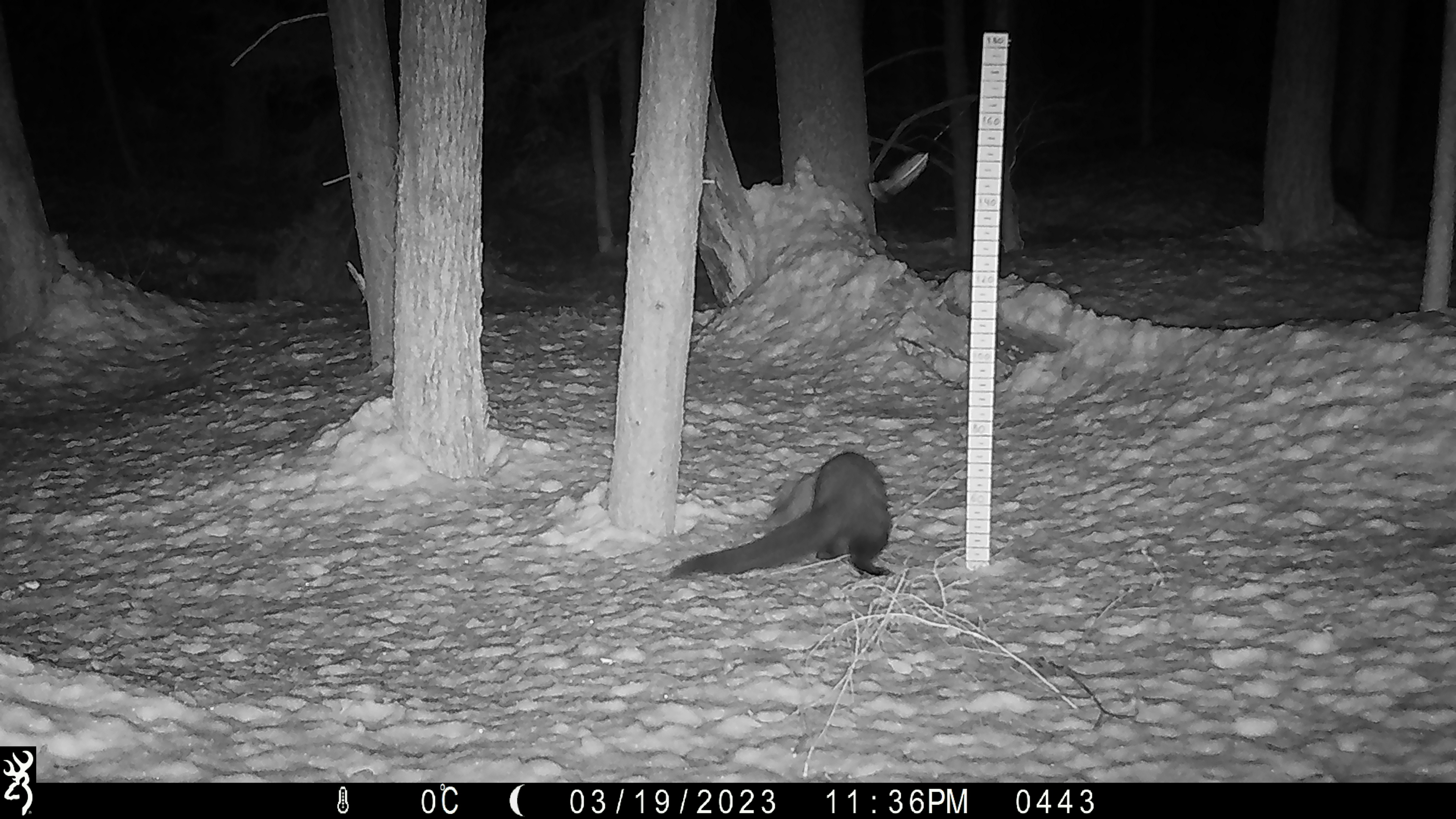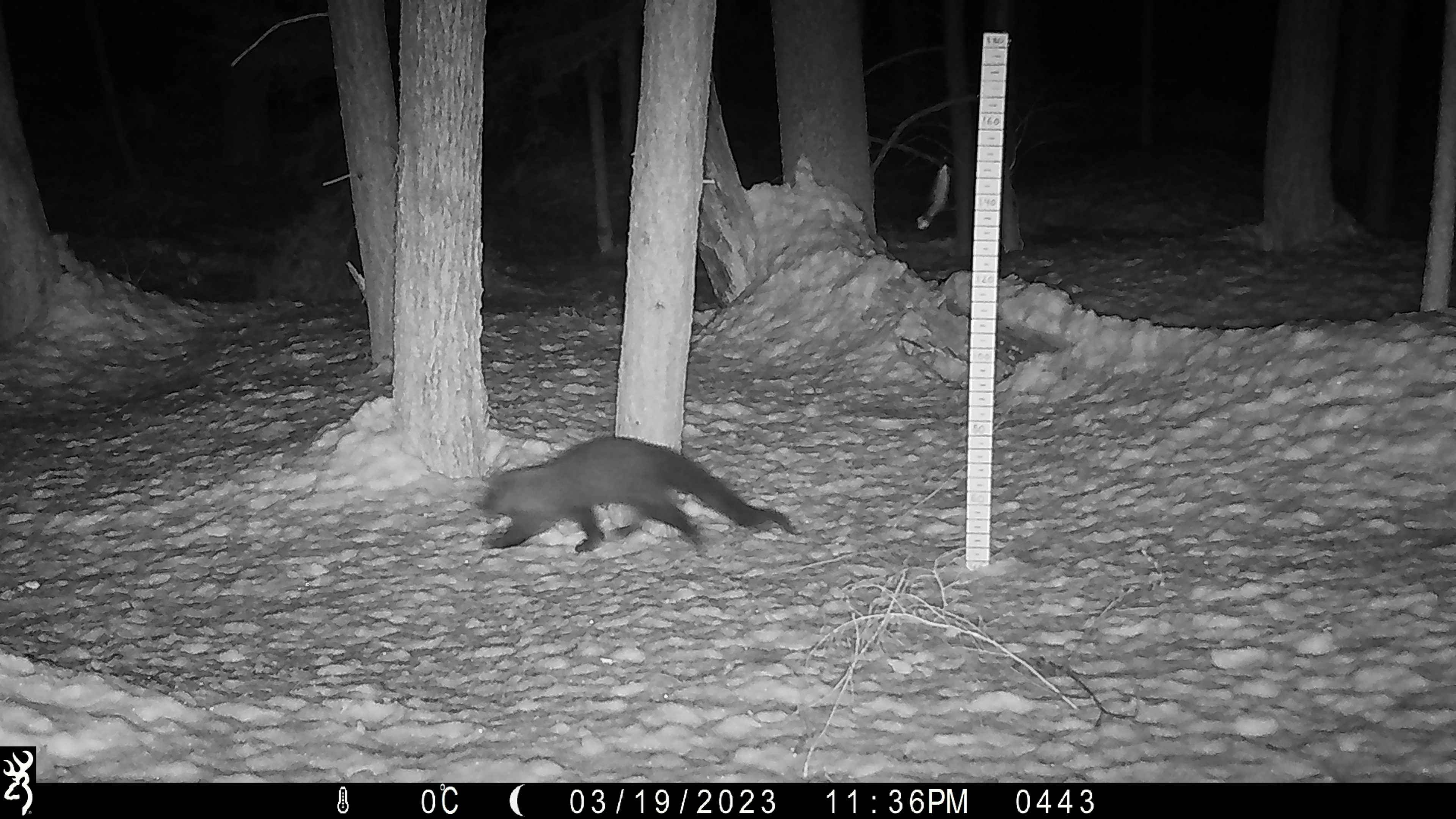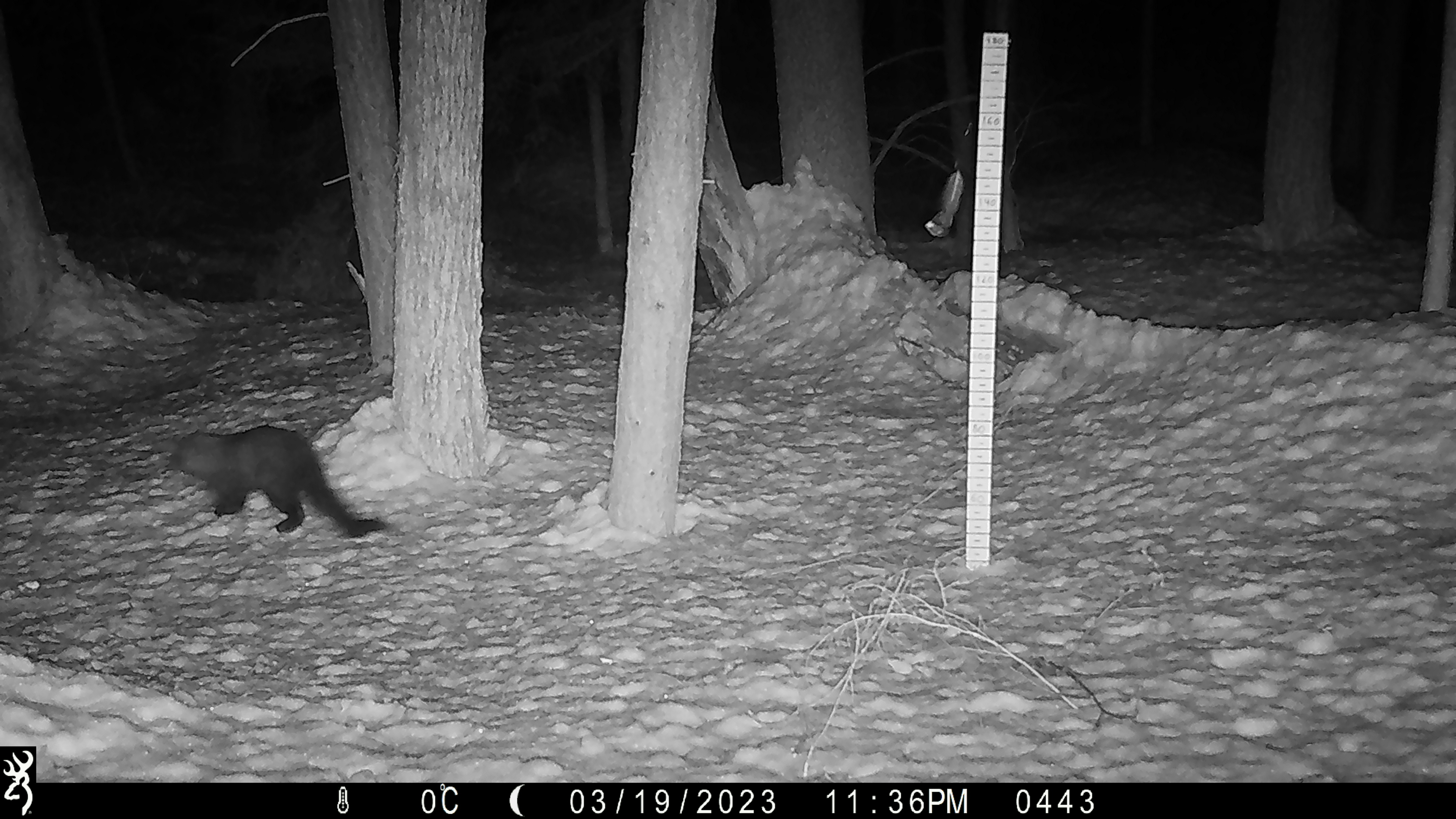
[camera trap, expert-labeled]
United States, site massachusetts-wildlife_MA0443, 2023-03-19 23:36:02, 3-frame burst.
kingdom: Animalia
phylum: Chordata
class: Mammalia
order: Carnivora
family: Mustelidae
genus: Pekania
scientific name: Pekania pennanti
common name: fisher